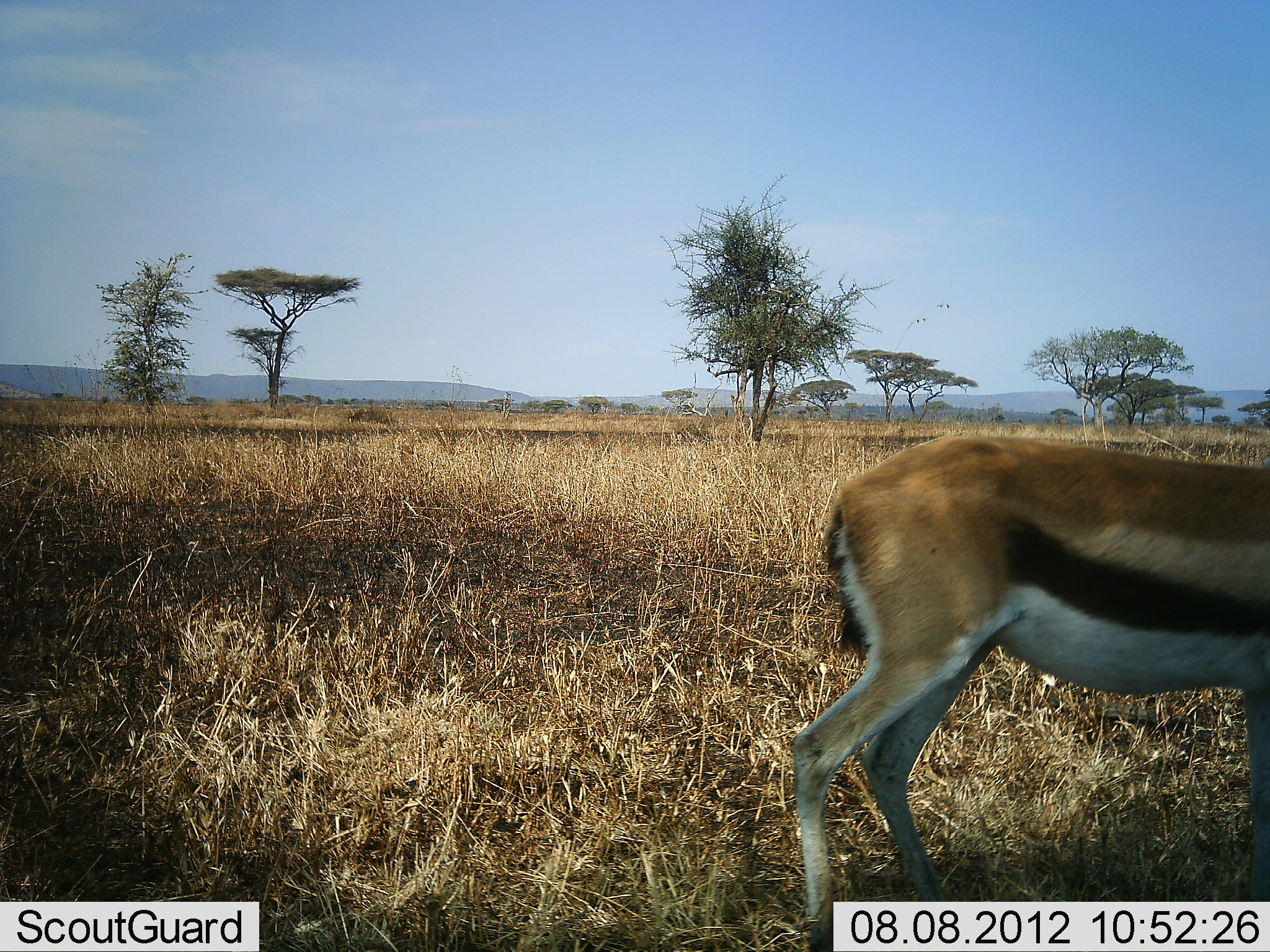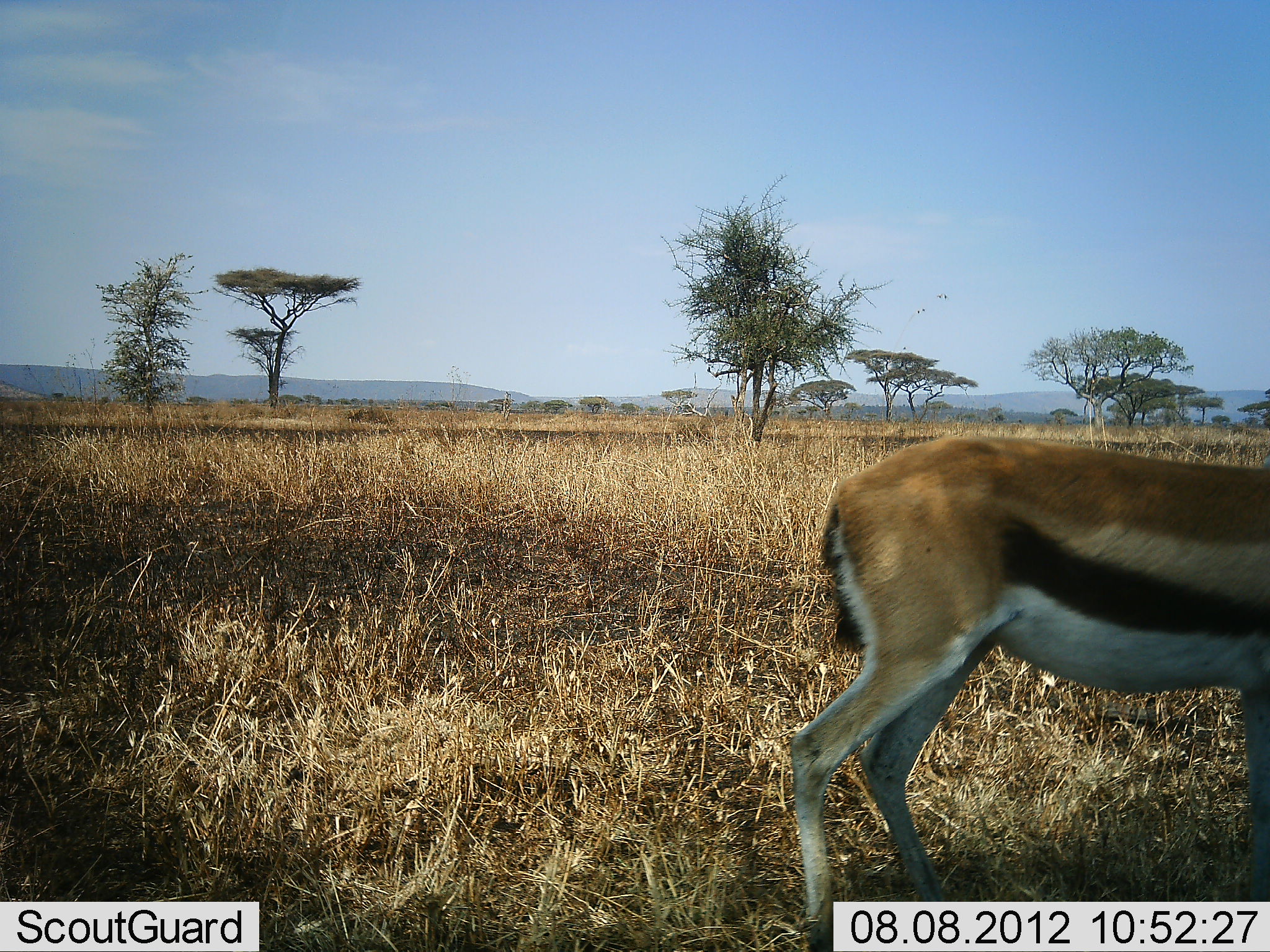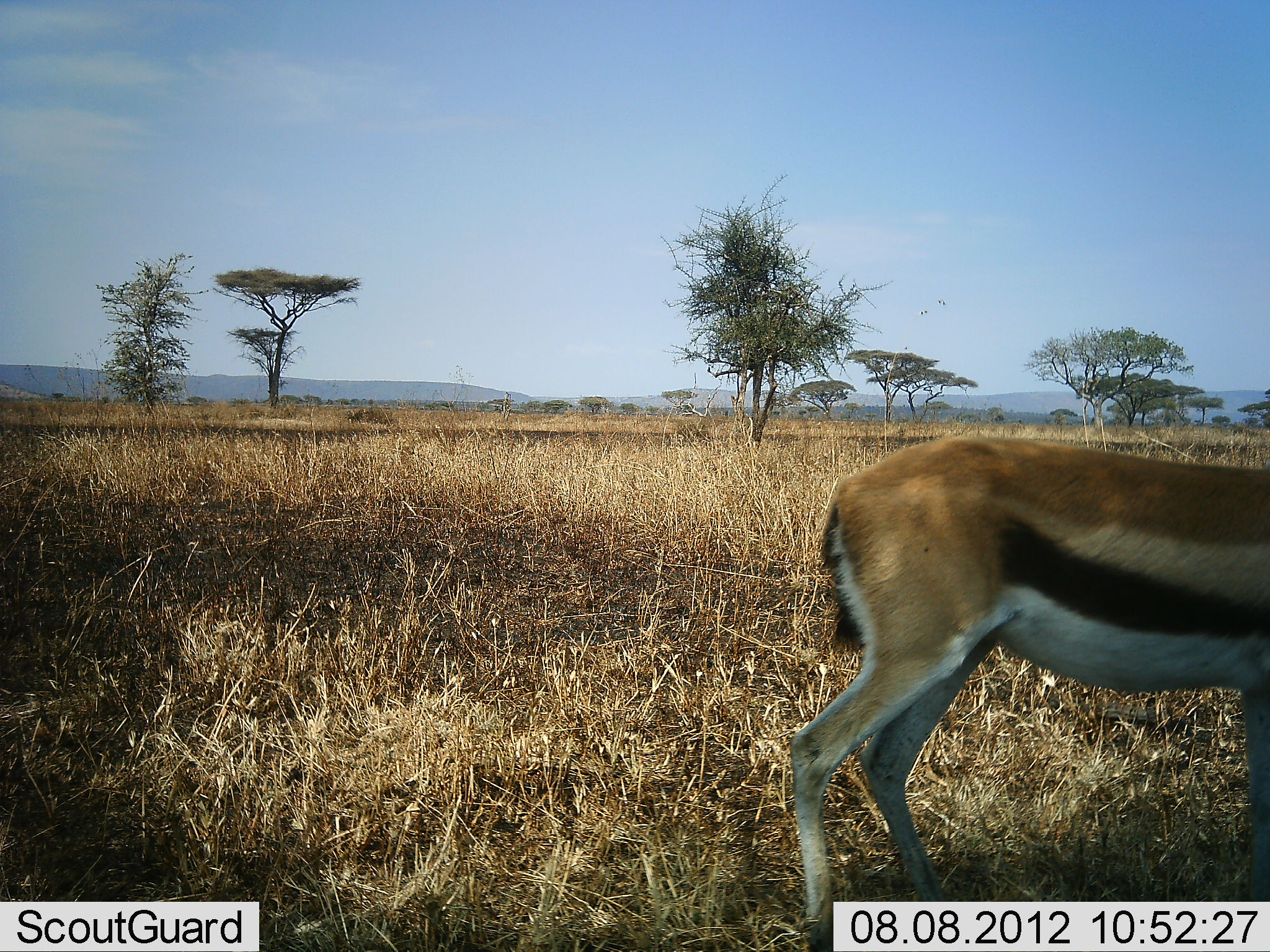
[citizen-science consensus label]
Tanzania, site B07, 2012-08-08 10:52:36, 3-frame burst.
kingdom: Animalia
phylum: Chordata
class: Mammalia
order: Artiodactyla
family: Bovidae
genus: Eudorcas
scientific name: Eudorcas thomsonii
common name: thomson's gazelle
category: gazellethomsons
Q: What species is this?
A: Gazellethomsons (thomson's gazelle) (Eudorcas thomsonii).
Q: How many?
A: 1.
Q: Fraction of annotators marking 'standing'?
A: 90%.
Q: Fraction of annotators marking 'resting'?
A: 0%.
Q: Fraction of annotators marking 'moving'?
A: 10%.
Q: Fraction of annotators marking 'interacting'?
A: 0%.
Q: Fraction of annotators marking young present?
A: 0%.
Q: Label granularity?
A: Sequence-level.